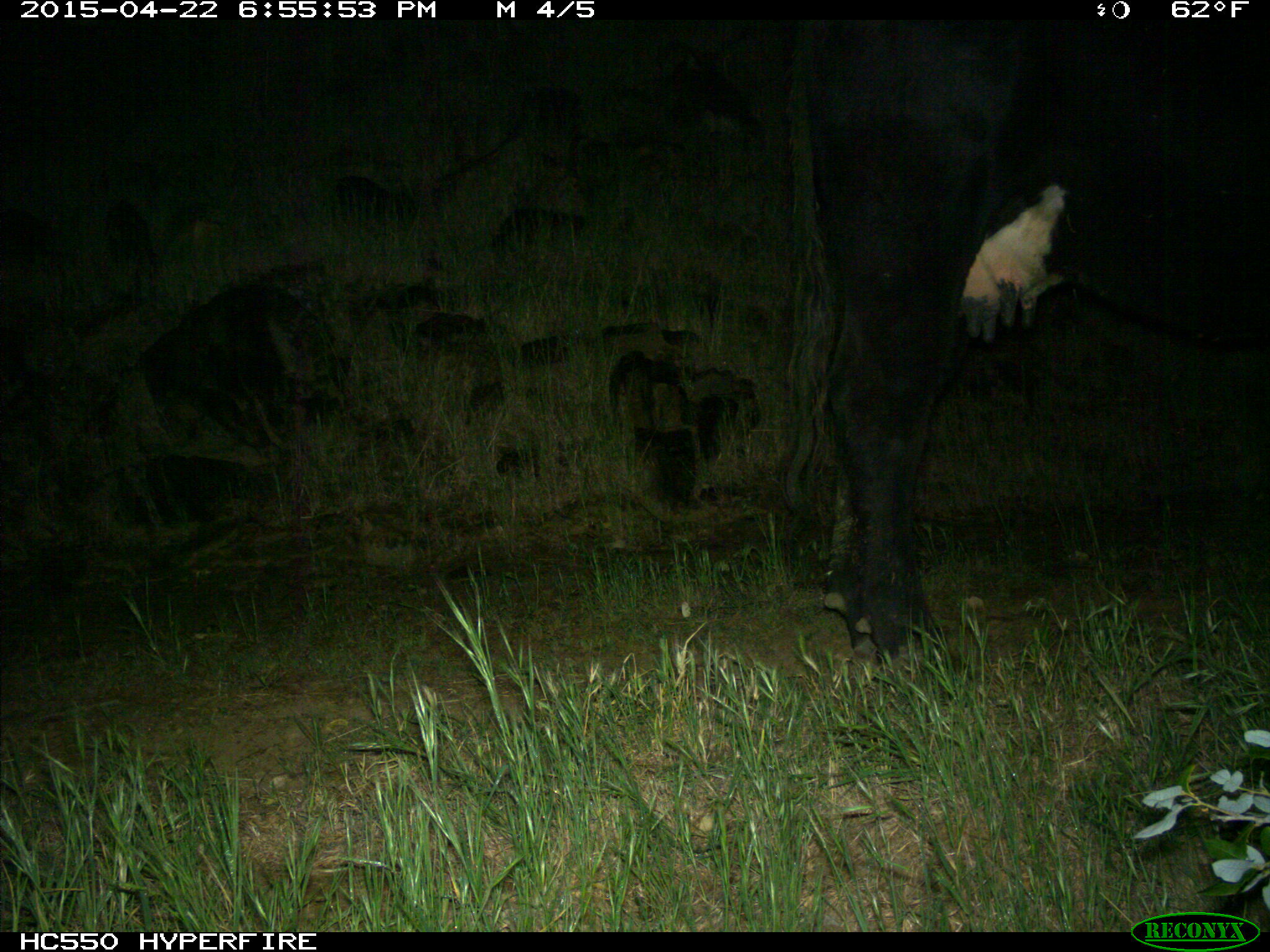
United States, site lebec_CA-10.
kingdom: Animalia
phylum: Chordata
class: Mammalia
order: Artiodactyla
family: Bovidae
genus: Bos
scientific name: Bos taurus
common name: domestic cow